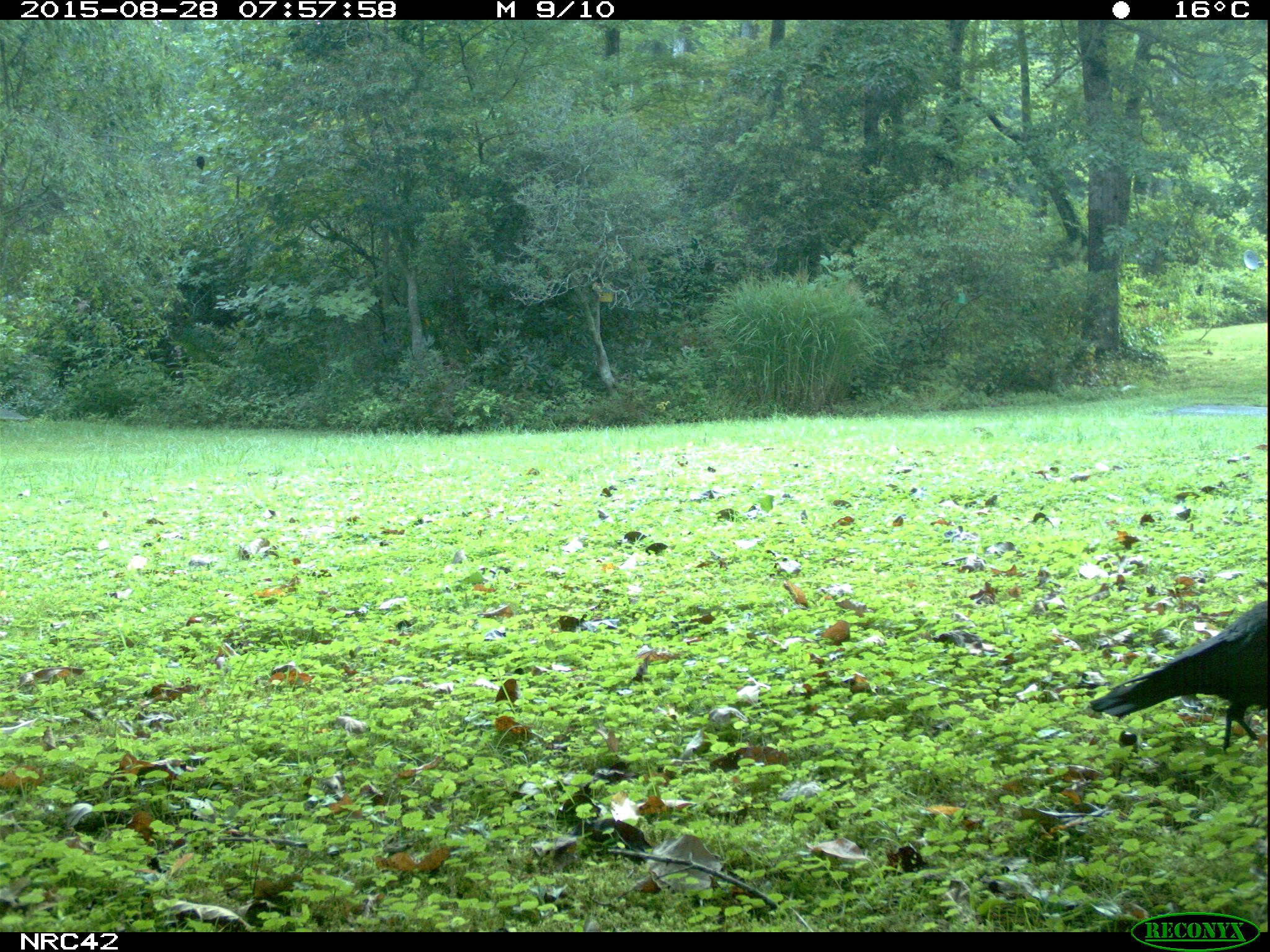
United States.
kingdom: Animalia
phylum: Chordata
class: Aves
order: Passeriformes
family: Corvidae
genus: Corvus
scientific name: Corvus brachyrhynchos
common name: american crow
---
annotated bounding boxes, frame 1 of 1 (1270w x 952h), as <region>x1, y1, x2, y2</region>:
American Crow: <region>1091, 581, 1269, 753</region>